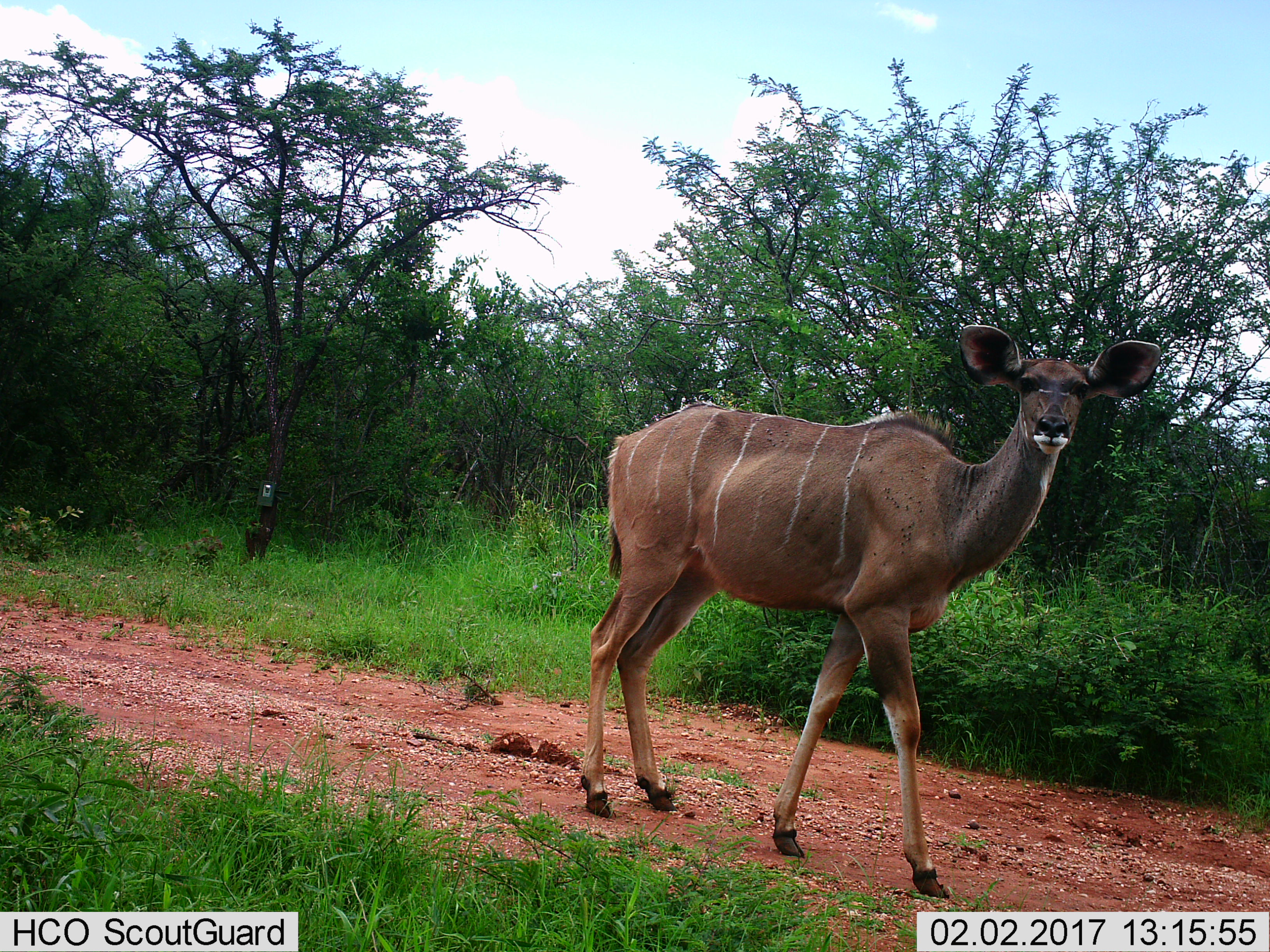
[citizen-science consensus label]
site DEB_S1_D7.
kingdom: Animalia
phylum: Chordata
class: Mammalia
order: Artiodactyla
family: Bovidae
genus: Tragelaphus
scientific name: Tragelaphus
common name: kudu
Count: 1.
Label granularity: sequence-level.